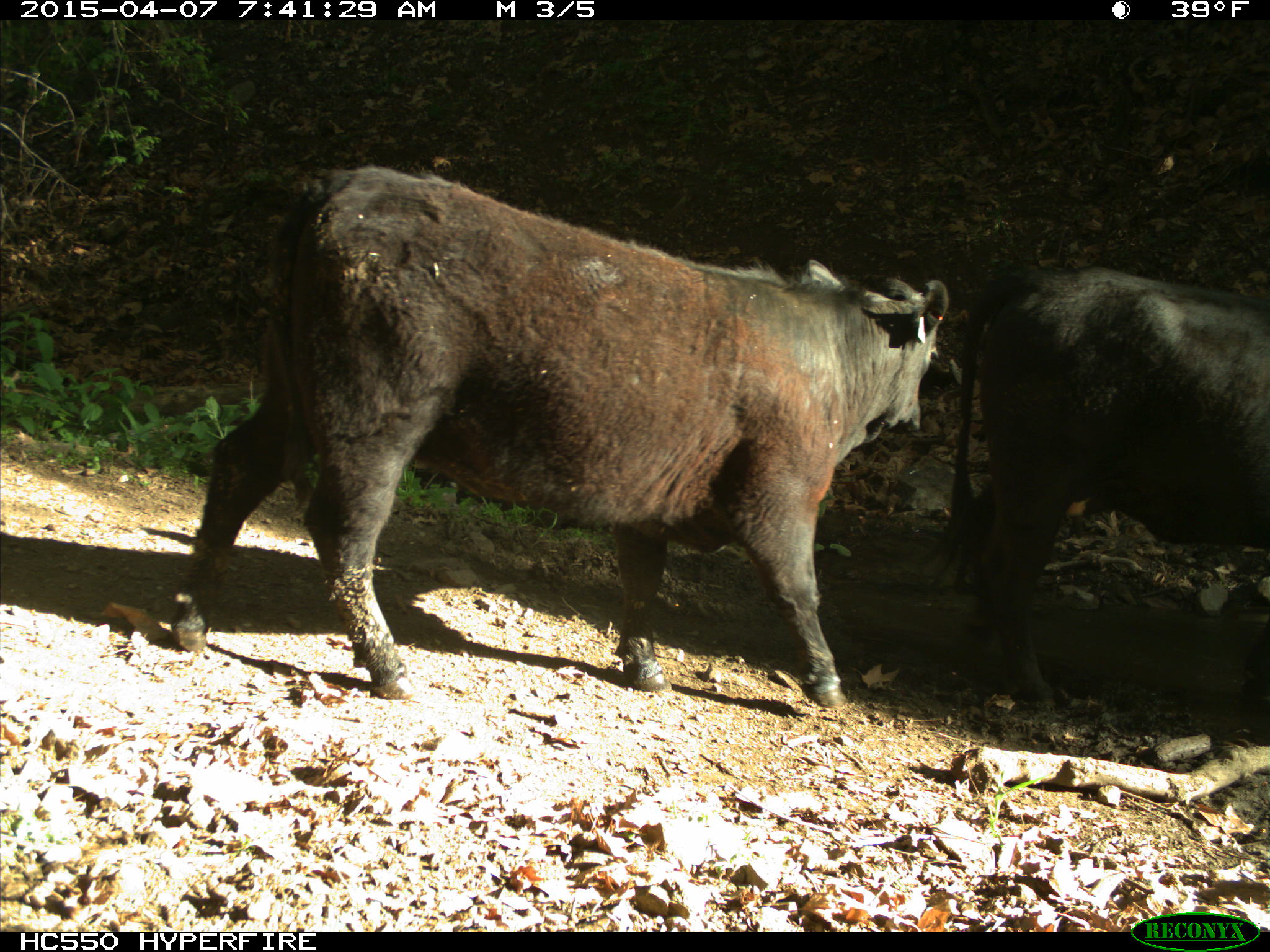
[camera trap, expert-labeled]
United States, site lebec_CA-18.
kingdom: Animalia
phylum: Chordata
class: Mammalia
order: Artiodactyla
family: Bovidae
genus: Bos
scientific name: Bos taurus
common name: domestic cow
Bos taurus (domestic cow).